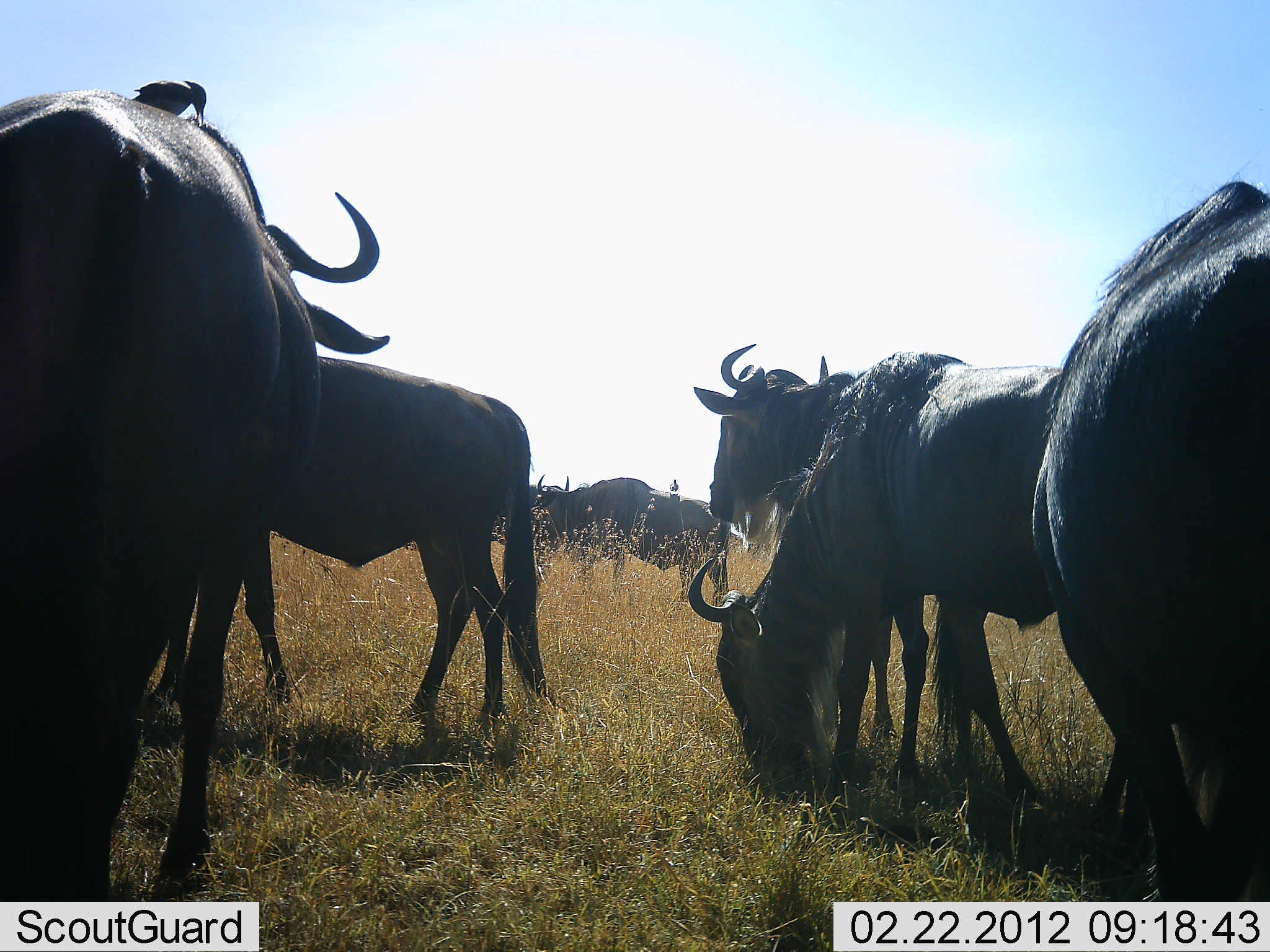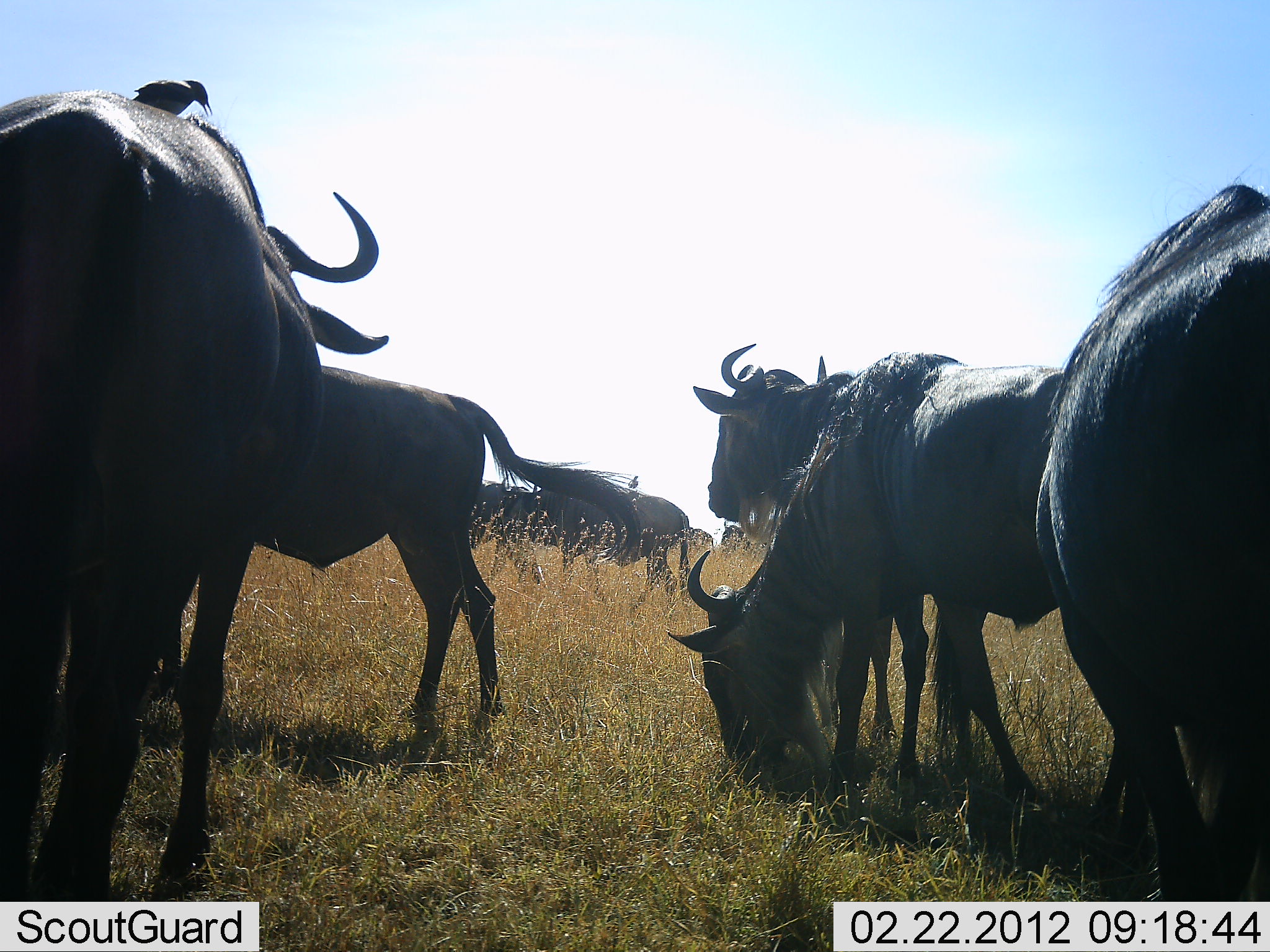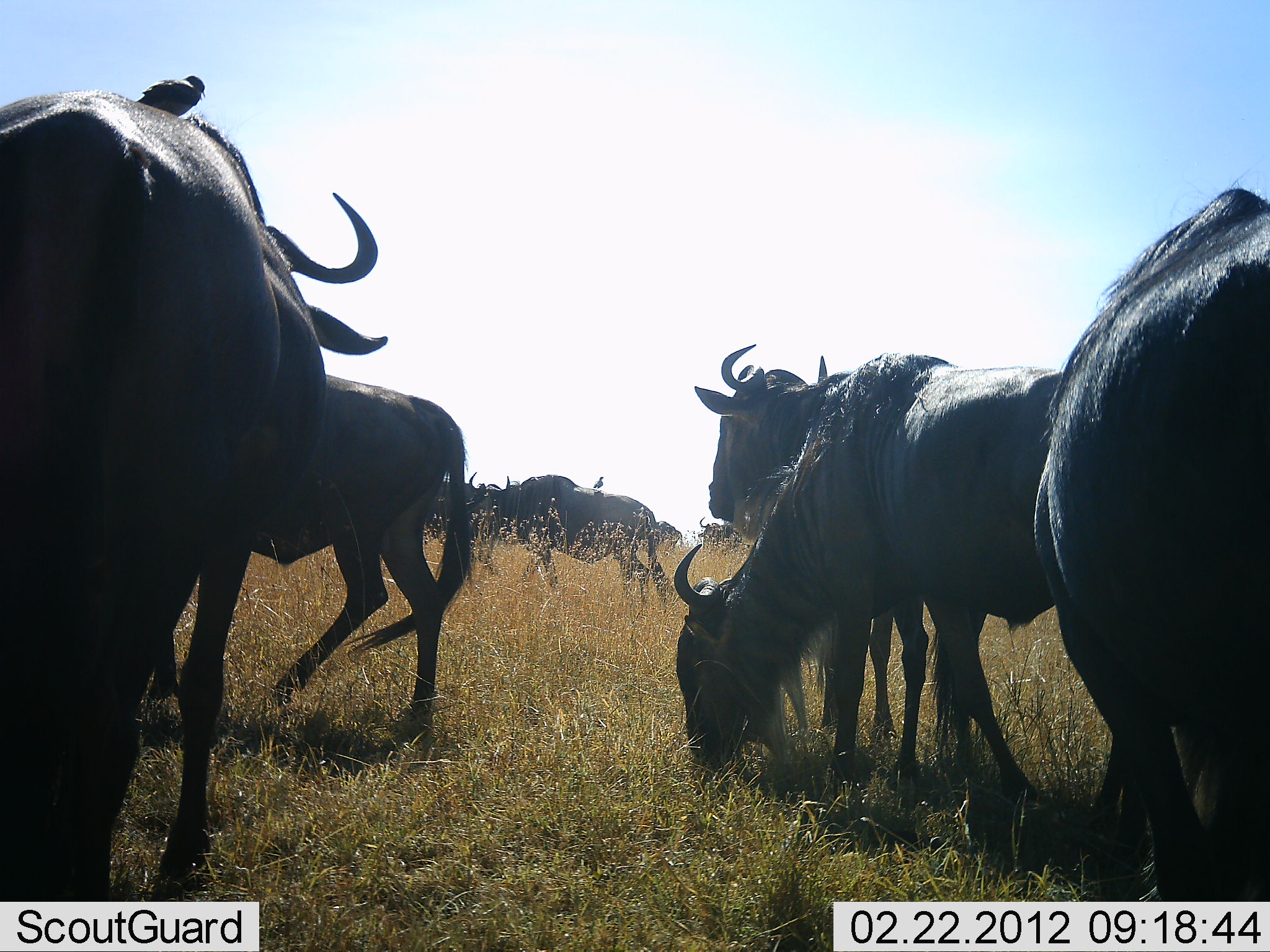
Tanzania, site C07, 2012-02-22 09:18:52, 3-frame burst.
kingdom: Animalia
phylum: Chordata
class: Mammalia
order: Artiodactyla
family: Bovidae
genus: Connochaetes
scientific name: Connochaetes taurinus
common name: blue wildebeest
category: wildebeest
Wildebeest (blue wildebeest) (Connochaetes taurinus), count 8. Behavior (volunteer vote fractions): standing 85%, resting 6%, moving 58%, interacting 3%. Young present (vote fraction): 6%. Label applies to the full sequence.